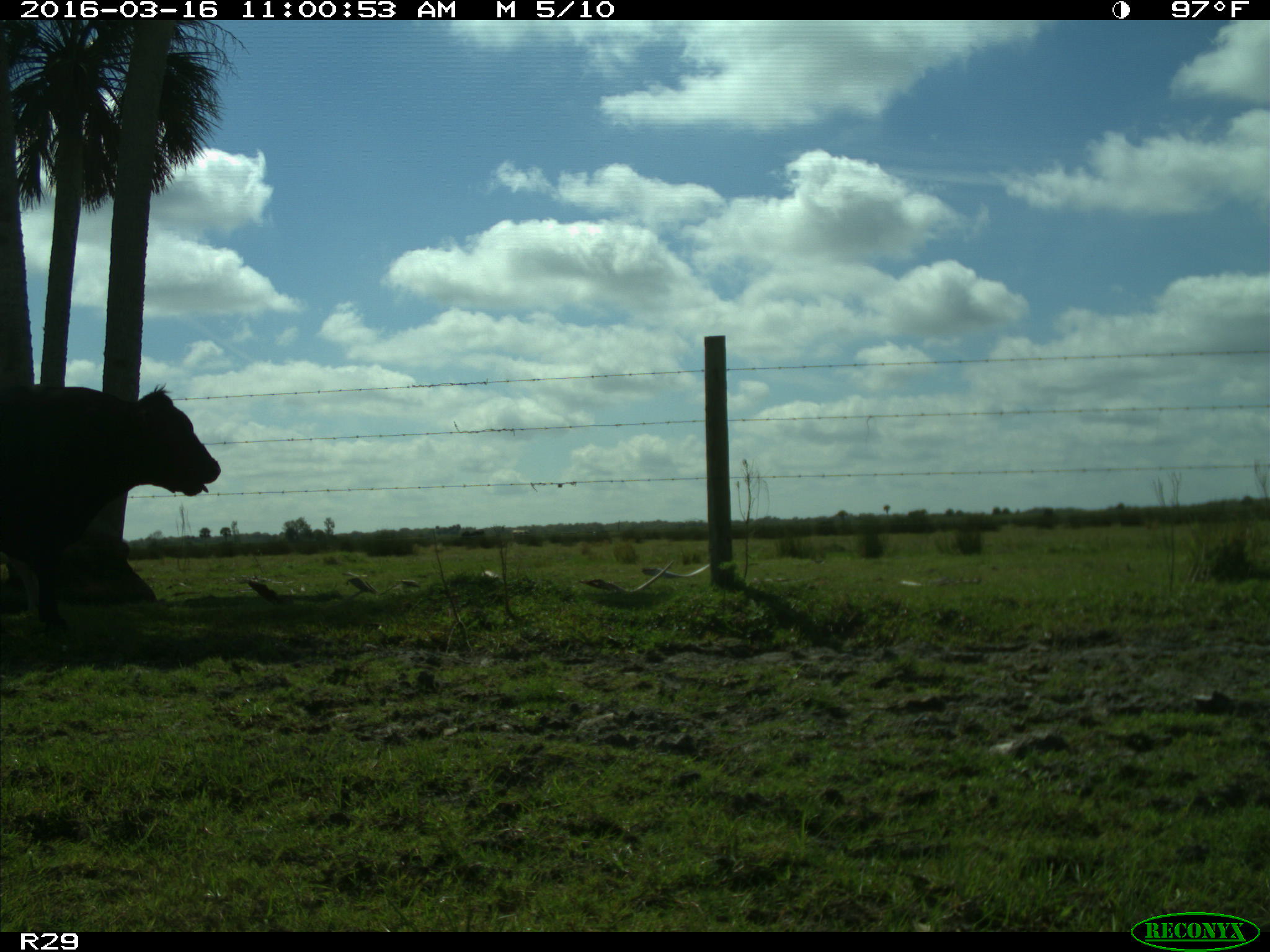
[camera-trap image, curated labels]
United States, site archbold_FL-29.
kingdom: Animalia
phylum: Chordata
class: Mammalia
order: Artiodactyla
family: Bovidae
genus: Bos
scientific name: Bos taurus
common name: domestic cow